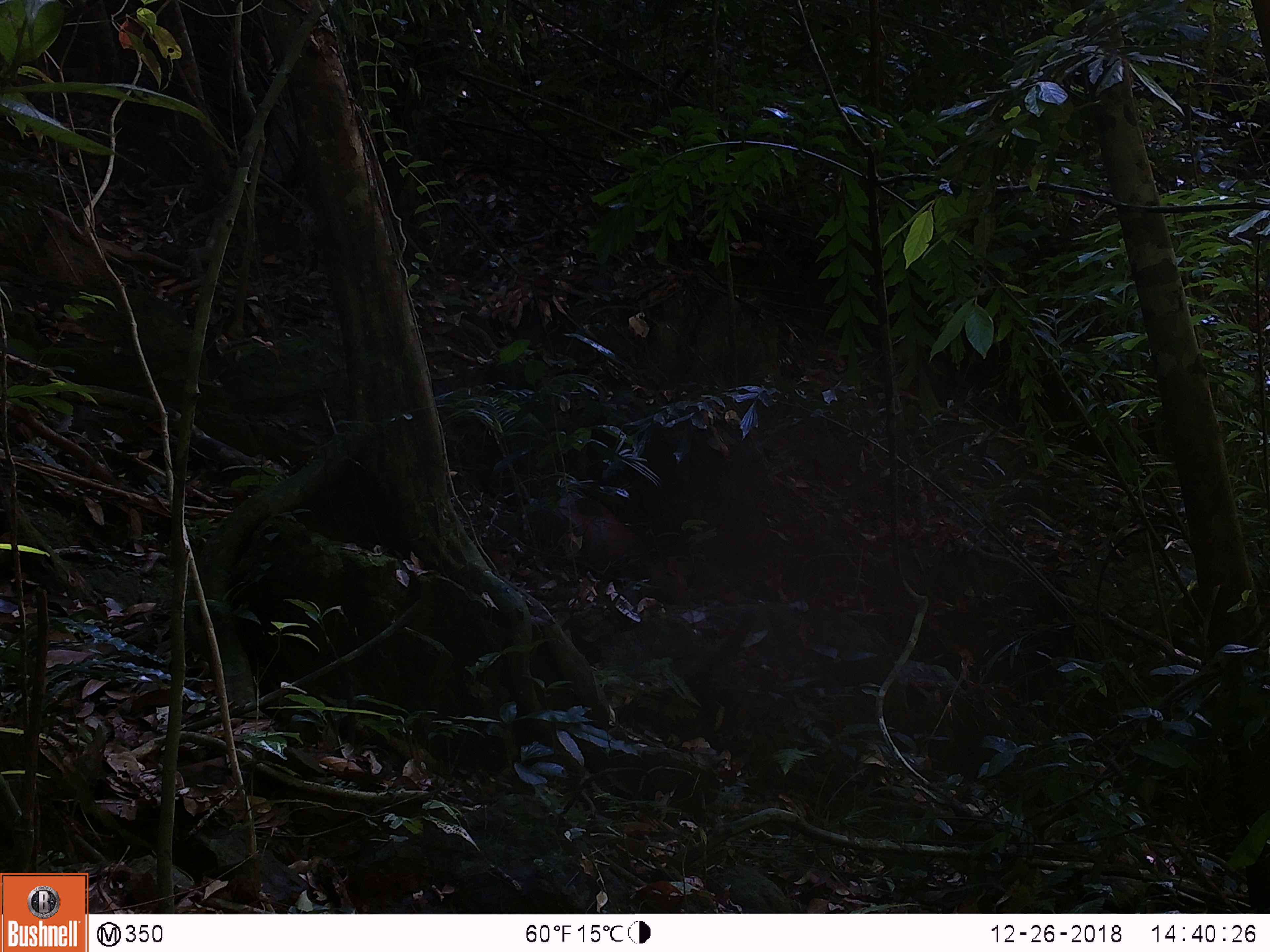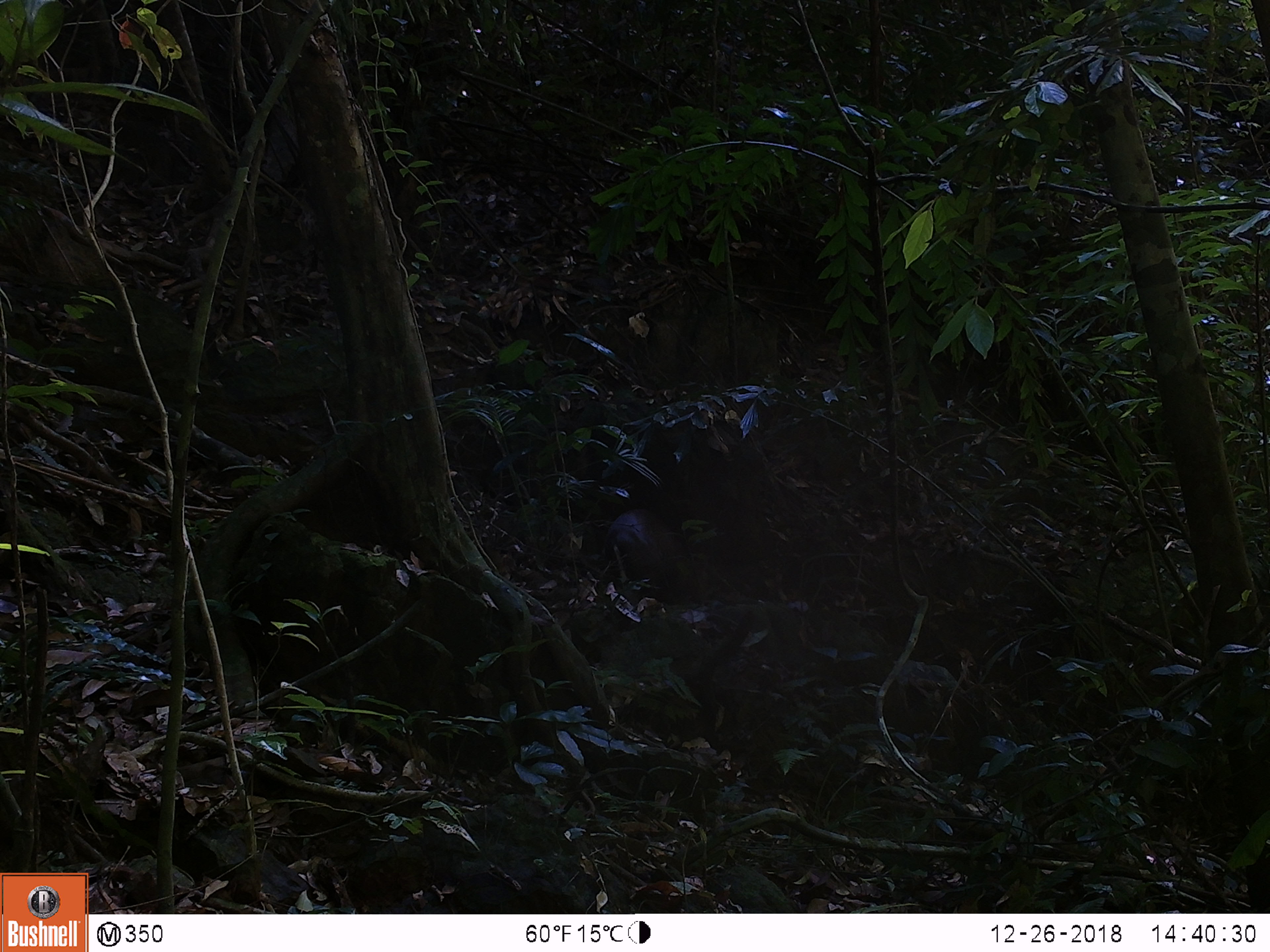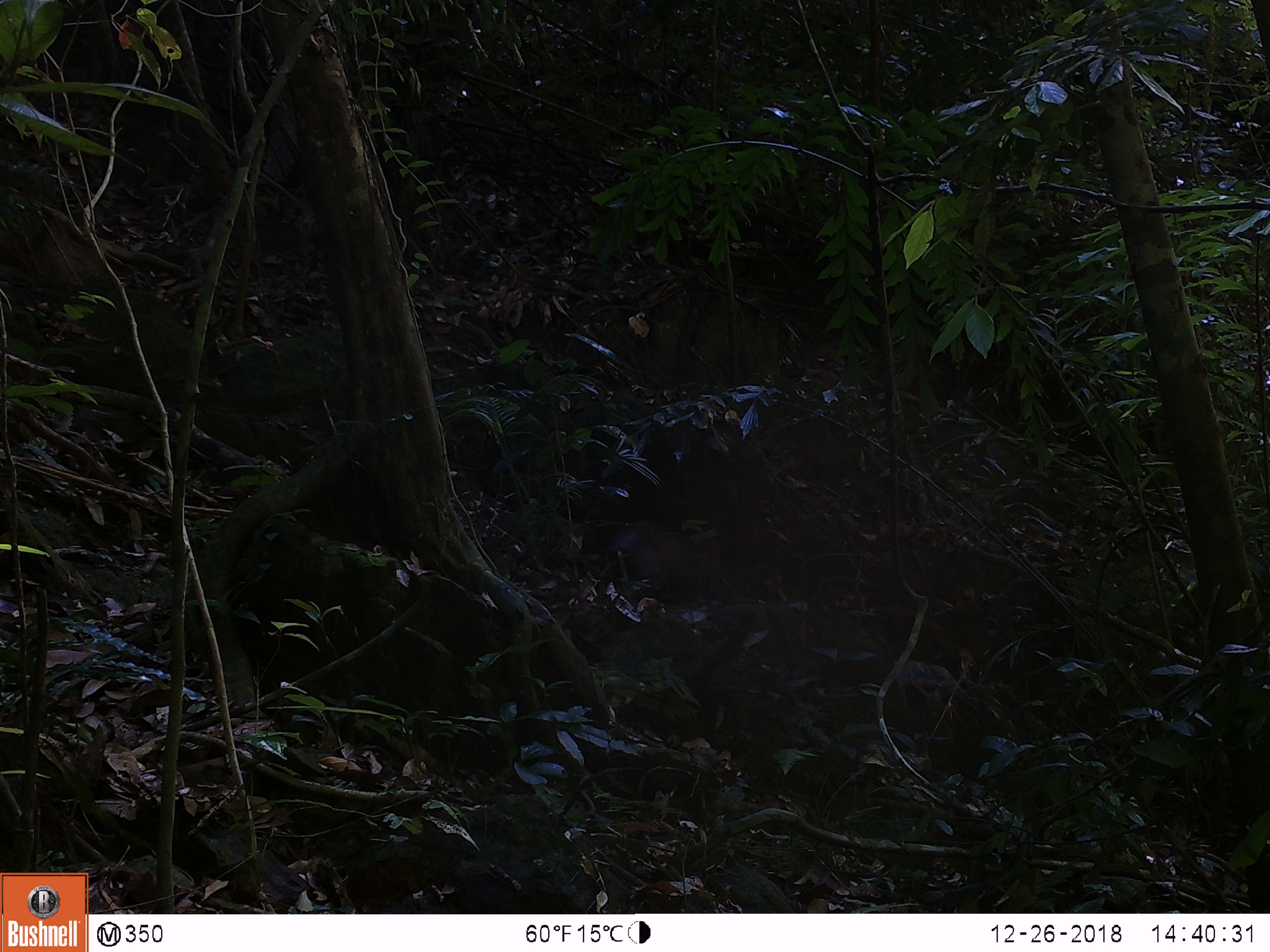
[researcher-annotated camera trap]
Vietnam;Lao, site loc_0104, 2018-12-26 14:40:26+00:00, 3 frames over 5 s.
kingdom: Animalia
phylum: Chordata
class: Mammalia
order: Artiodactyla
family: Cervidae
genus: Muntiacus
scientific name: Muntiacus rooseveltorum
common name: roosevelt's muntjac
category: roosevelts muntjac group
Roosevelts muntjac group (roosevelt's muntjac) (Muntiacus rooseveltorum). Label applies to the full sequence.